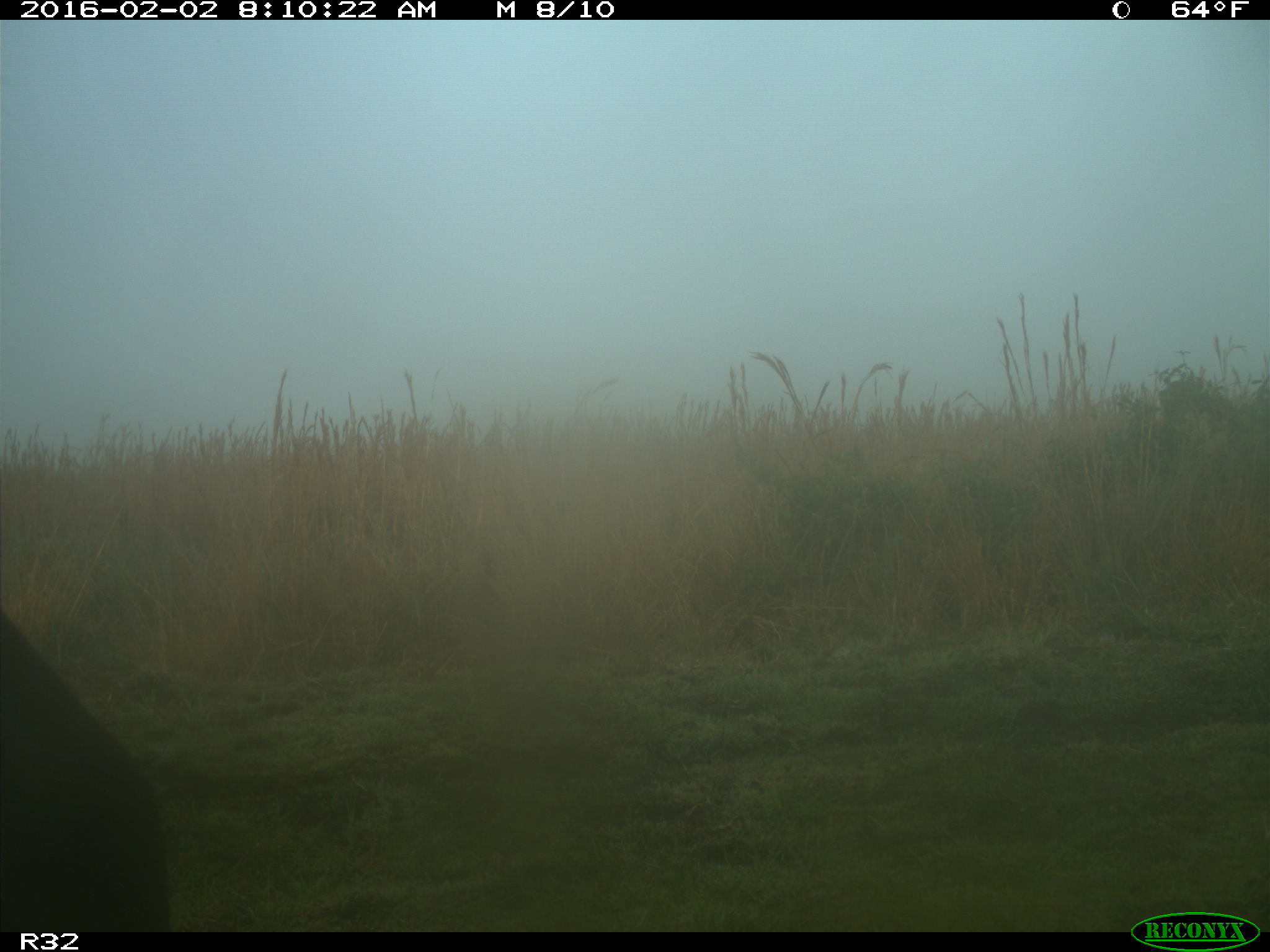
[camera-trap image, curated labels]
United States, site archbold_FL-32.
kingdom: Animalia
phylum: Chordata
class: Mammalia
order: Artiodactyla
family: Bovidae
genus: Bos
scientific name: Bos taurus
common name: domestic cow